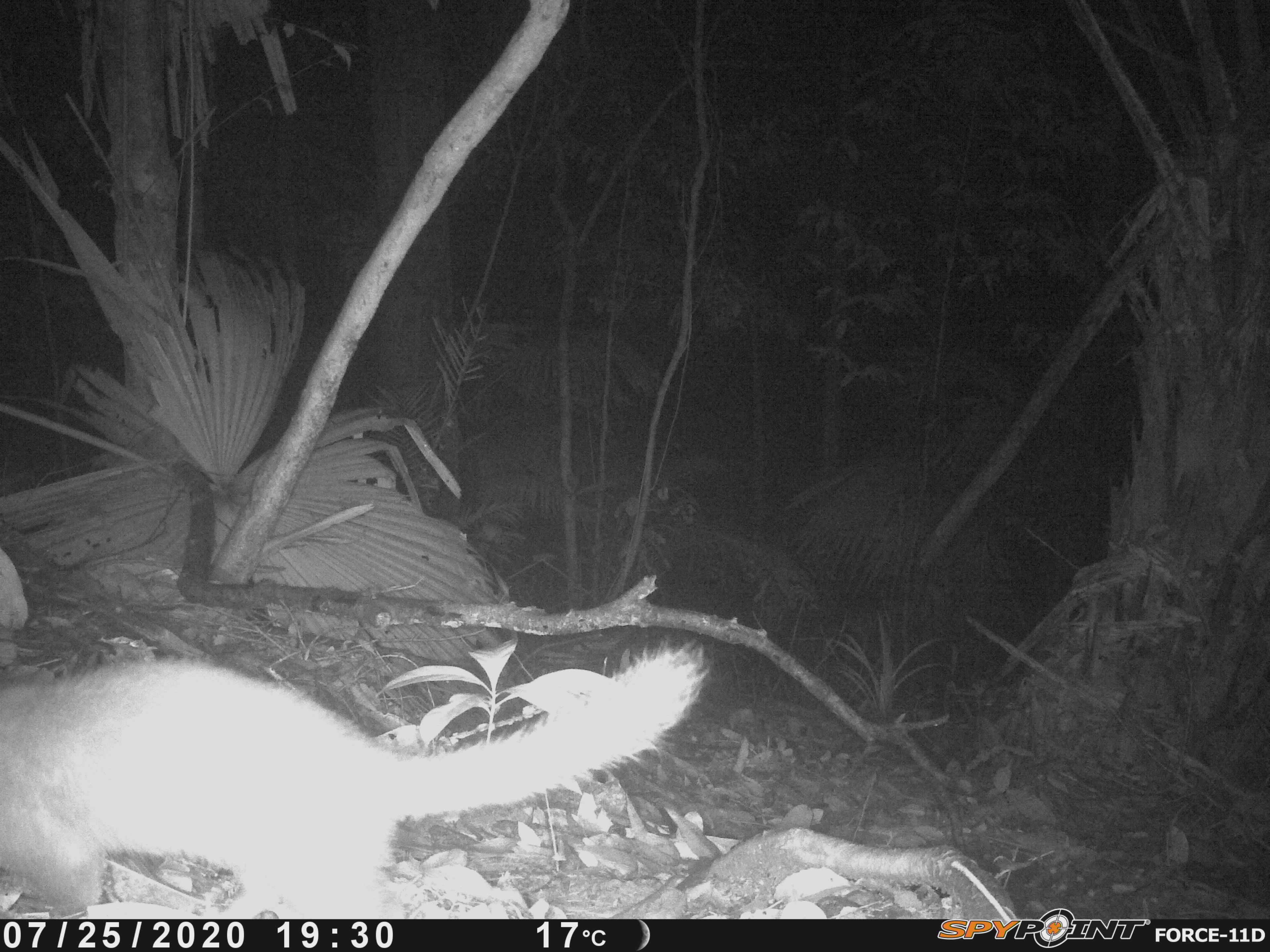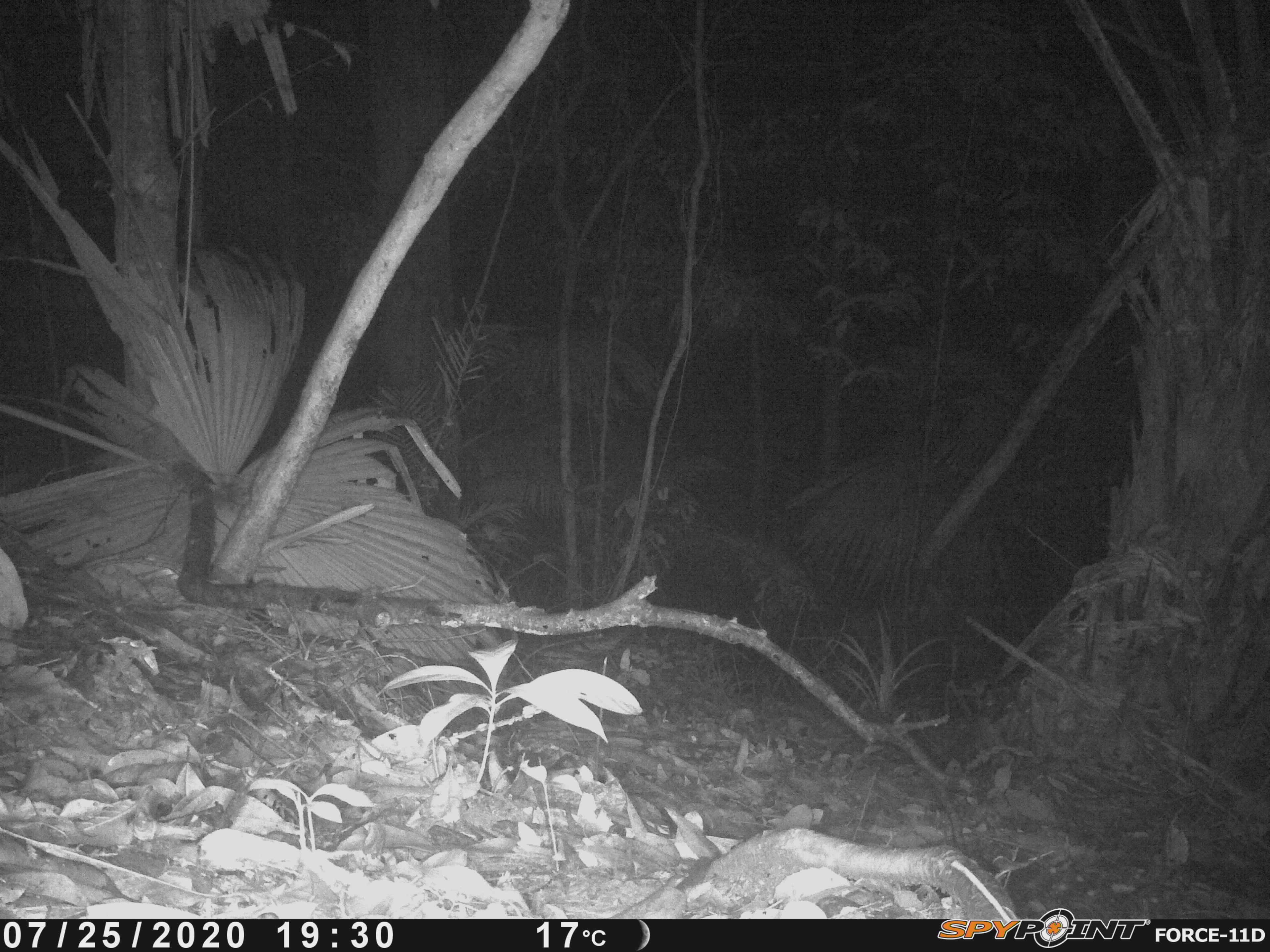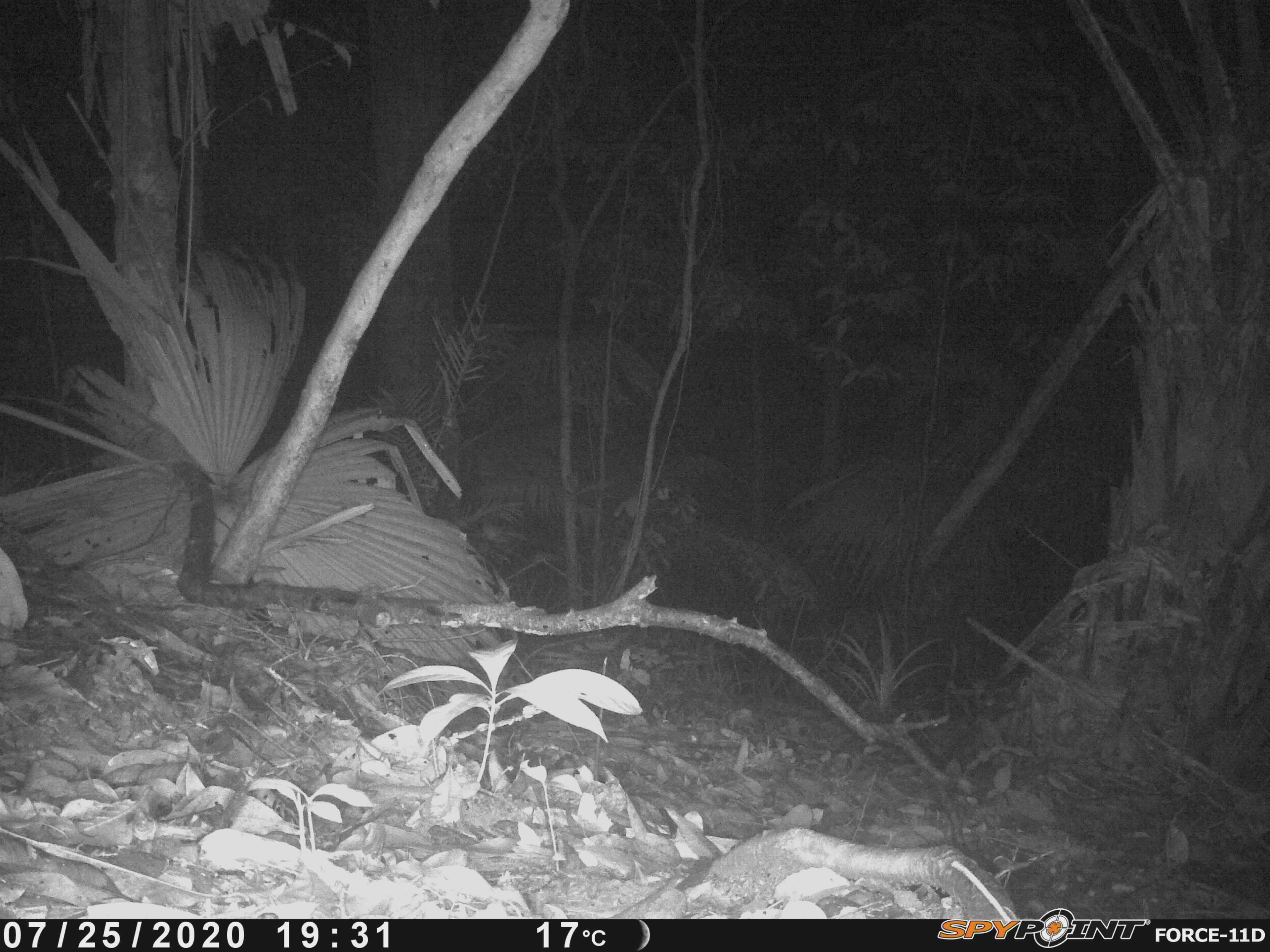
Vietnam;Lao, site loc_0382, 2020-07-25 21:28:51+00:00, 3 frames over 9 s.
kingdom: Animalia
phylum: Chordata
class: Mammalia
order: Carnivora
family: Viverridae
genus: Paradoxurus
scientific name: Paradoxurus hermaphroditus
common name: common palm civet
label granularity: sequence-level